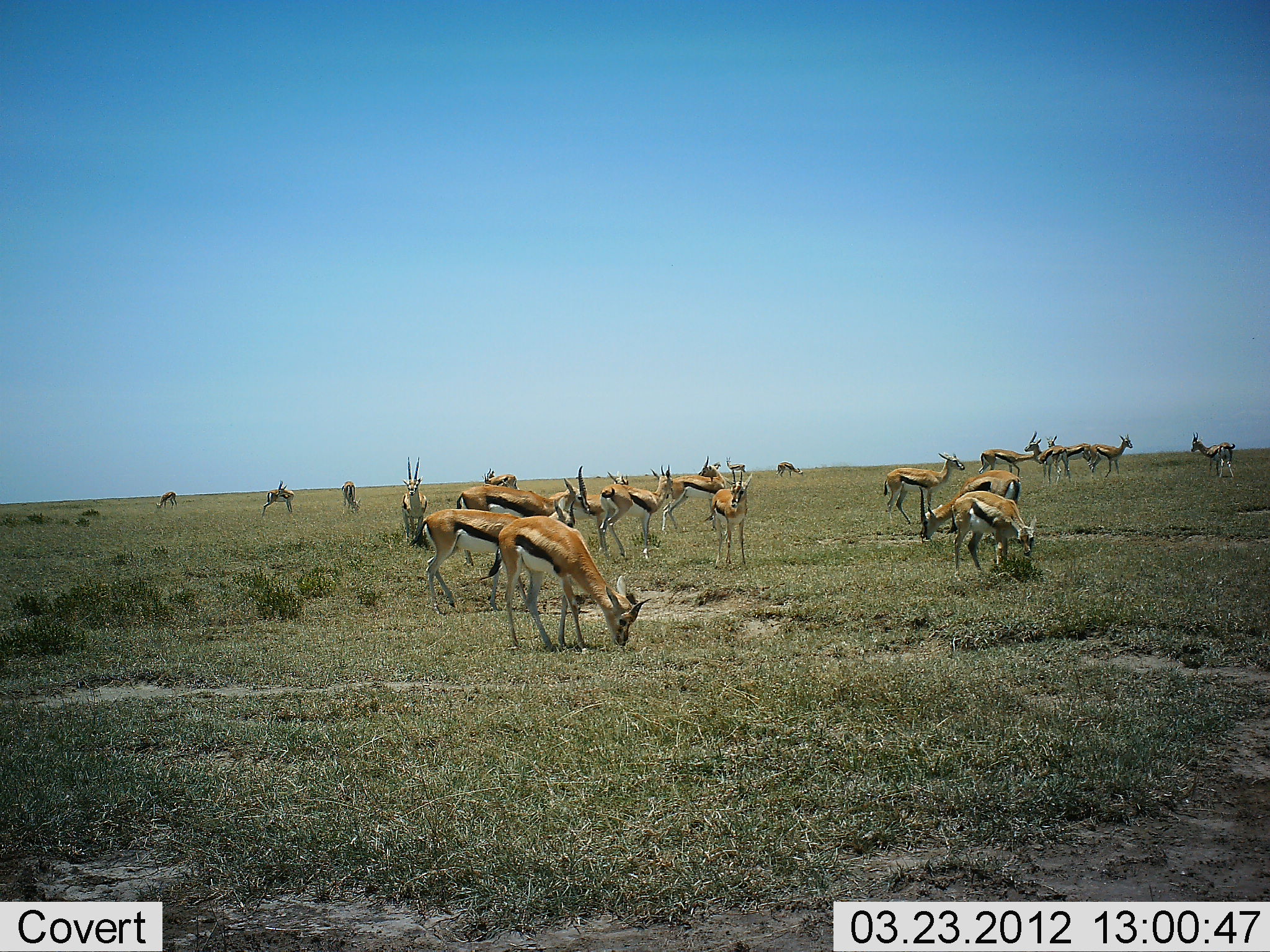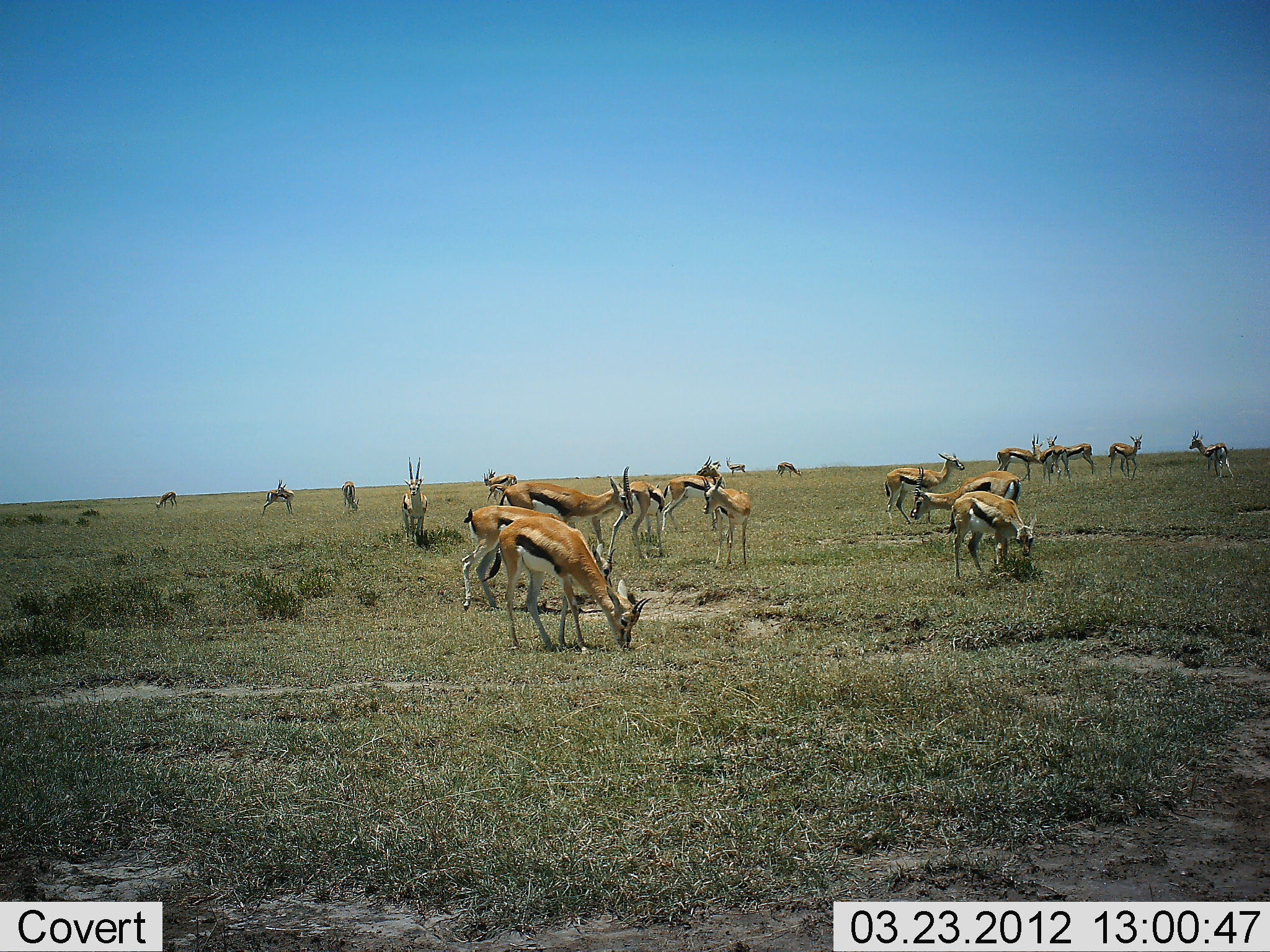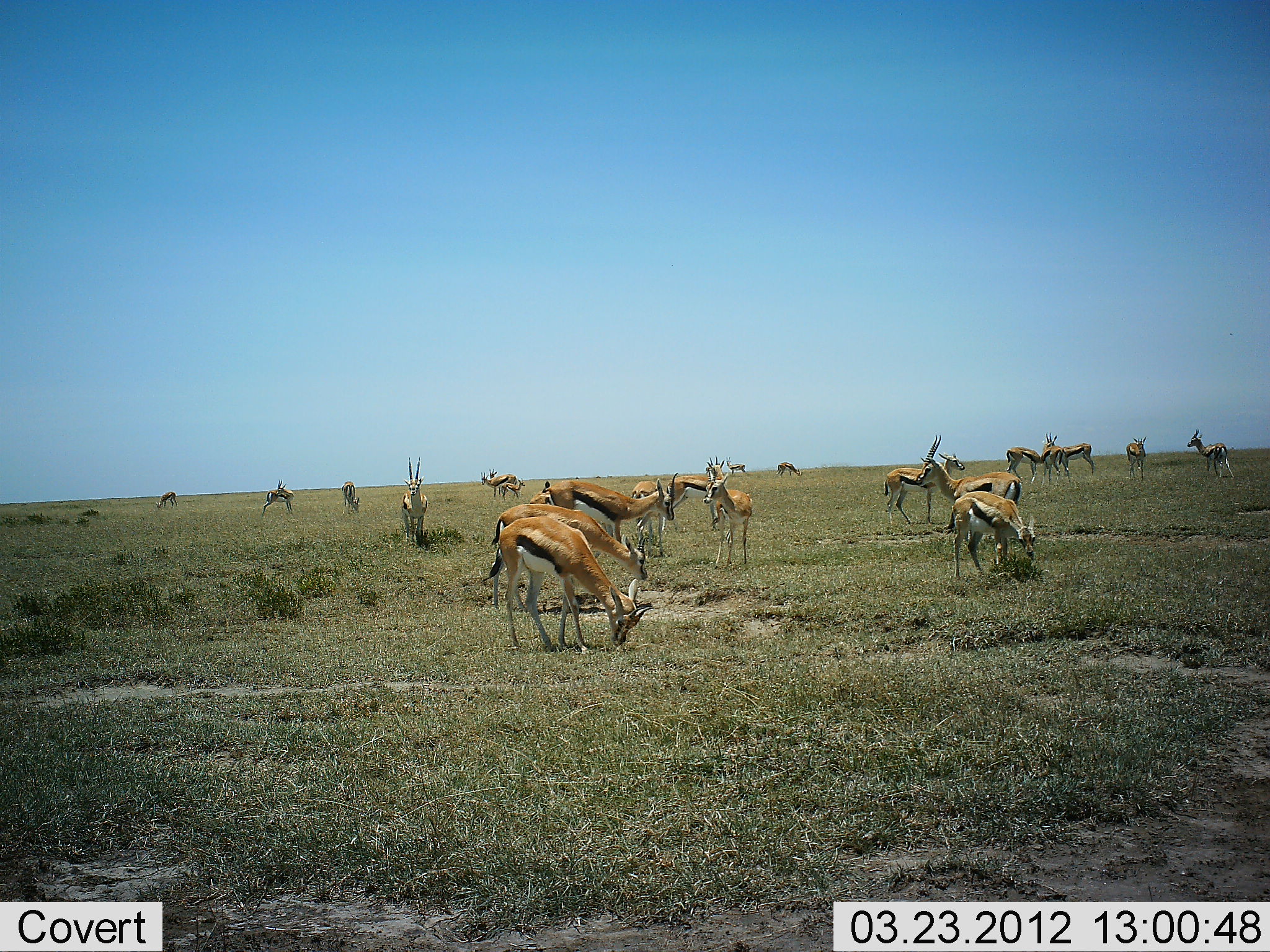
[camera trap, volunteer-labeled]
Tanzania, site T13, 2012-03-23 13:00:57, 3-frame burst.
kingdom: Animalia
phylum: Chordata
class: Mammalia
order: Artiodactyla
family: Bovidae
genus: Eudorcas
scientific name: Eudorcas thomsonii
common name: thomson's gazelle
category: gazellethomsons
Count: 11-50.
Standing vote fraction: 69%.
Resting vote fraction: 0%.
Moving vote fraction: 69%.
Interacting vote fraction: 6%.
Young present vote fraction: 0%.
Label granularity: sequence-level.